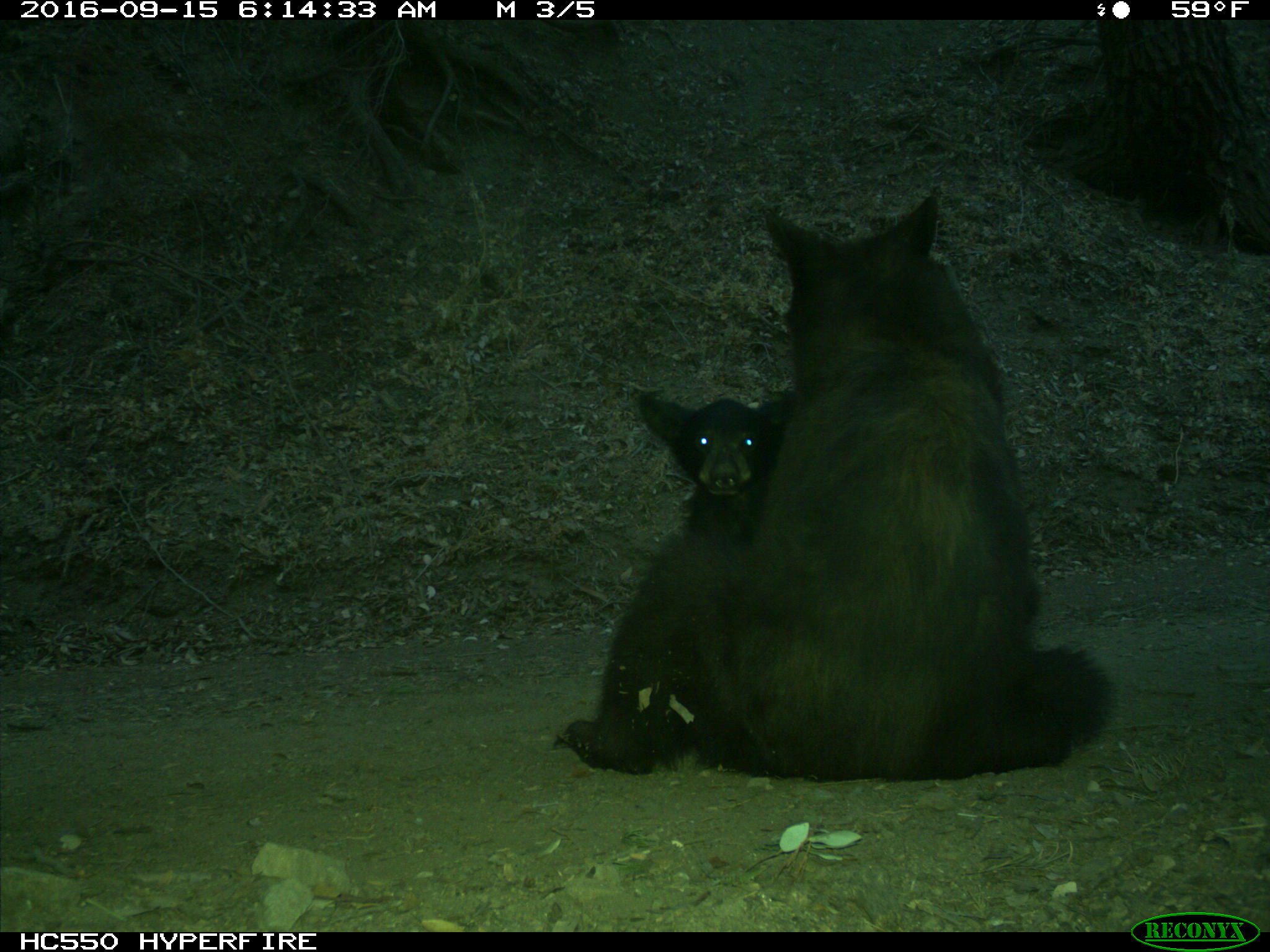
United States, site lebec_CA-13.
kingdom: Animalia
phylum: Chordata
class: Mammalia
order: Carnivora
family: Ursidae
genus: Ursus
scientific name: Ursus americanus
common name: american black bear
Ursus americanus (american black bear).